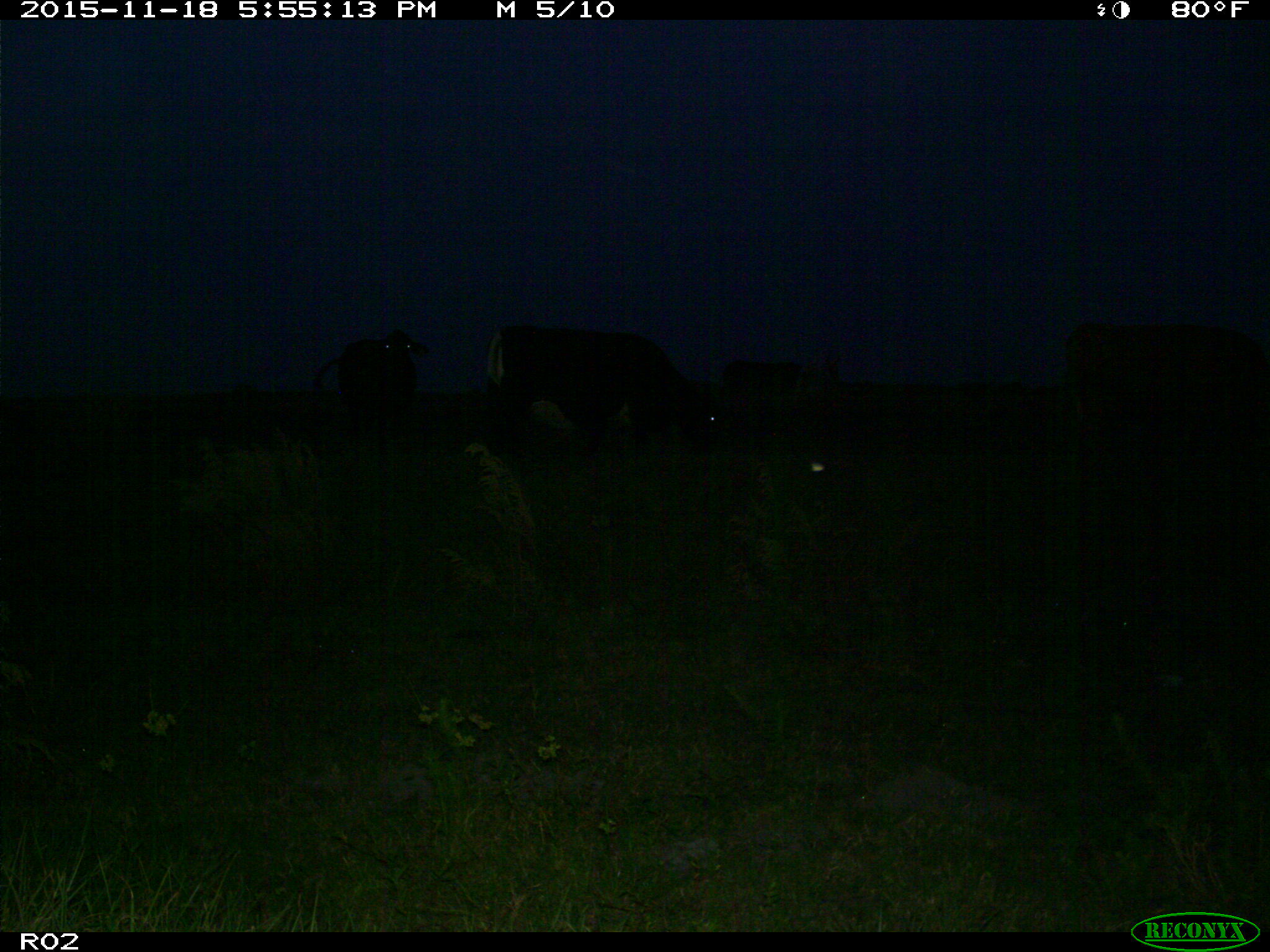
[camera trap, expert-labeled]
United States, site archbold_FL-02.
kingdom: Animalia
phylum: Chordata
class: Mammalia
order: Artiodactyla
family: Bovidae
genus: Bos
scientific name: Bos taurus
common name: domestic cow